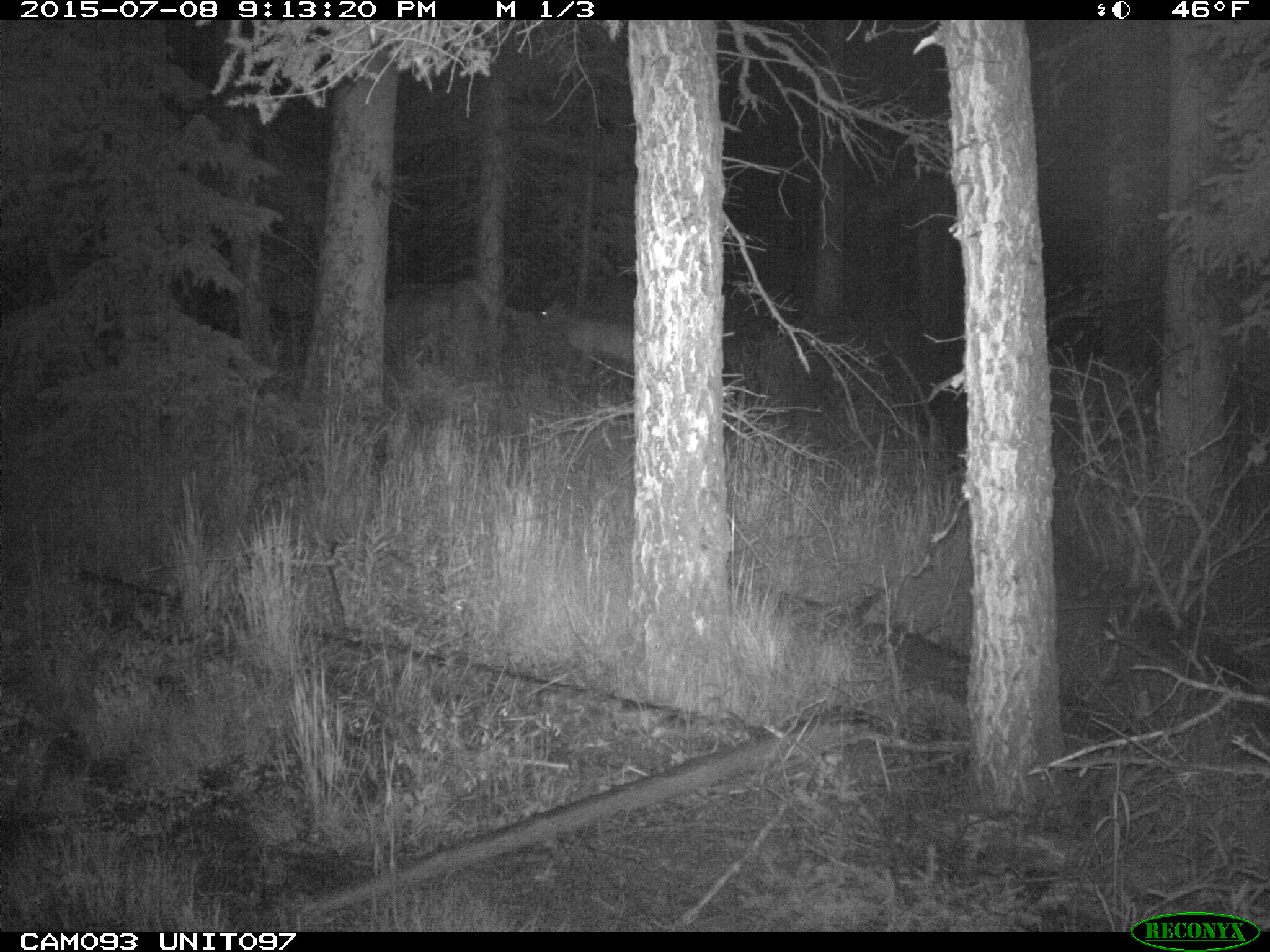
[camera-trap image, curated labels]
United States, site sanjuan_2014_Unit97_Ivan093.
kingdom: Animalia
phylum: Chordata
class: Mammalia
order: Artiodactyla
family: Cervidae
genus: Cervus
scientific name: Cervus elaphus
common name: red deer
Cervus elaphus (red deer).